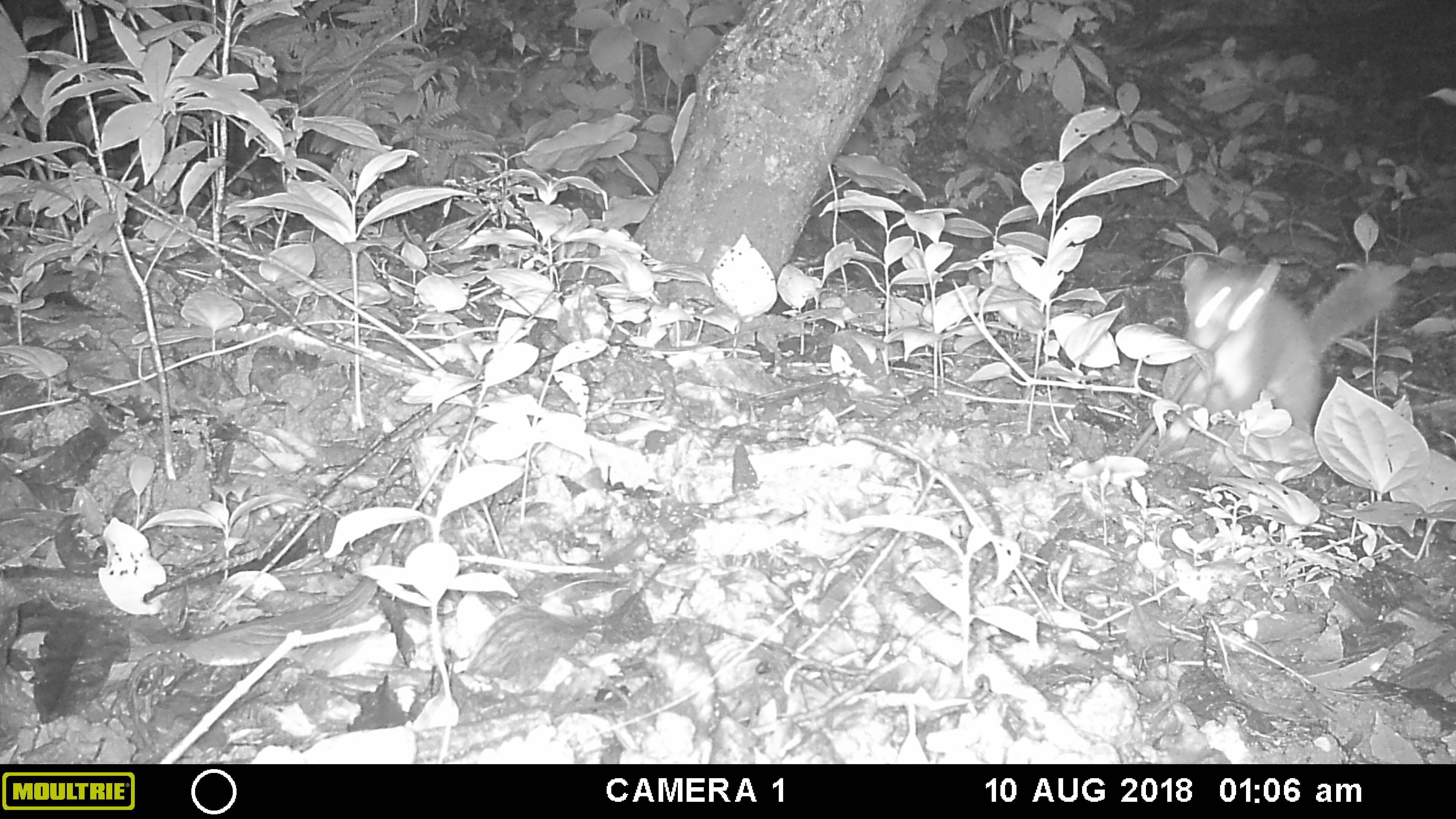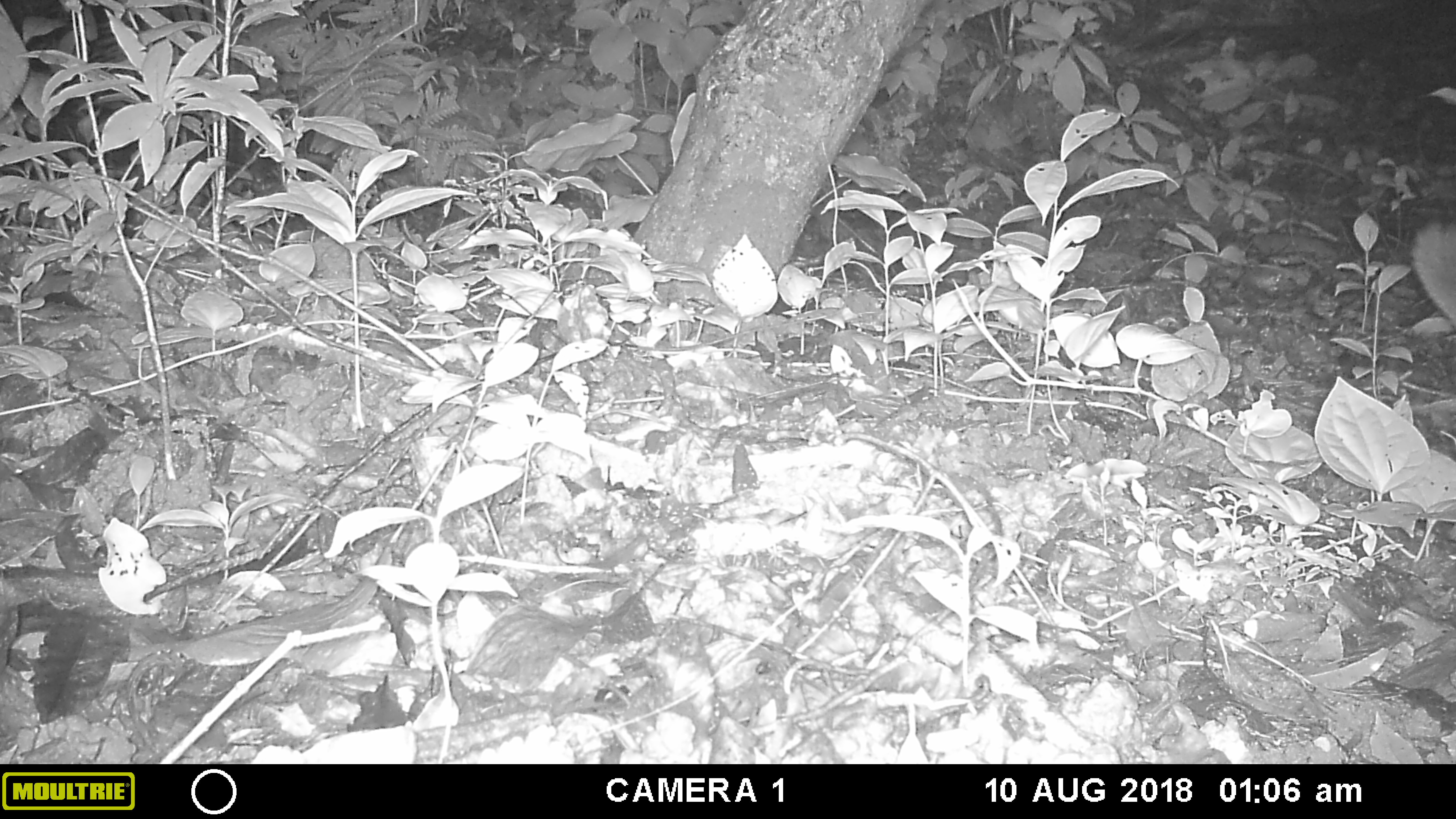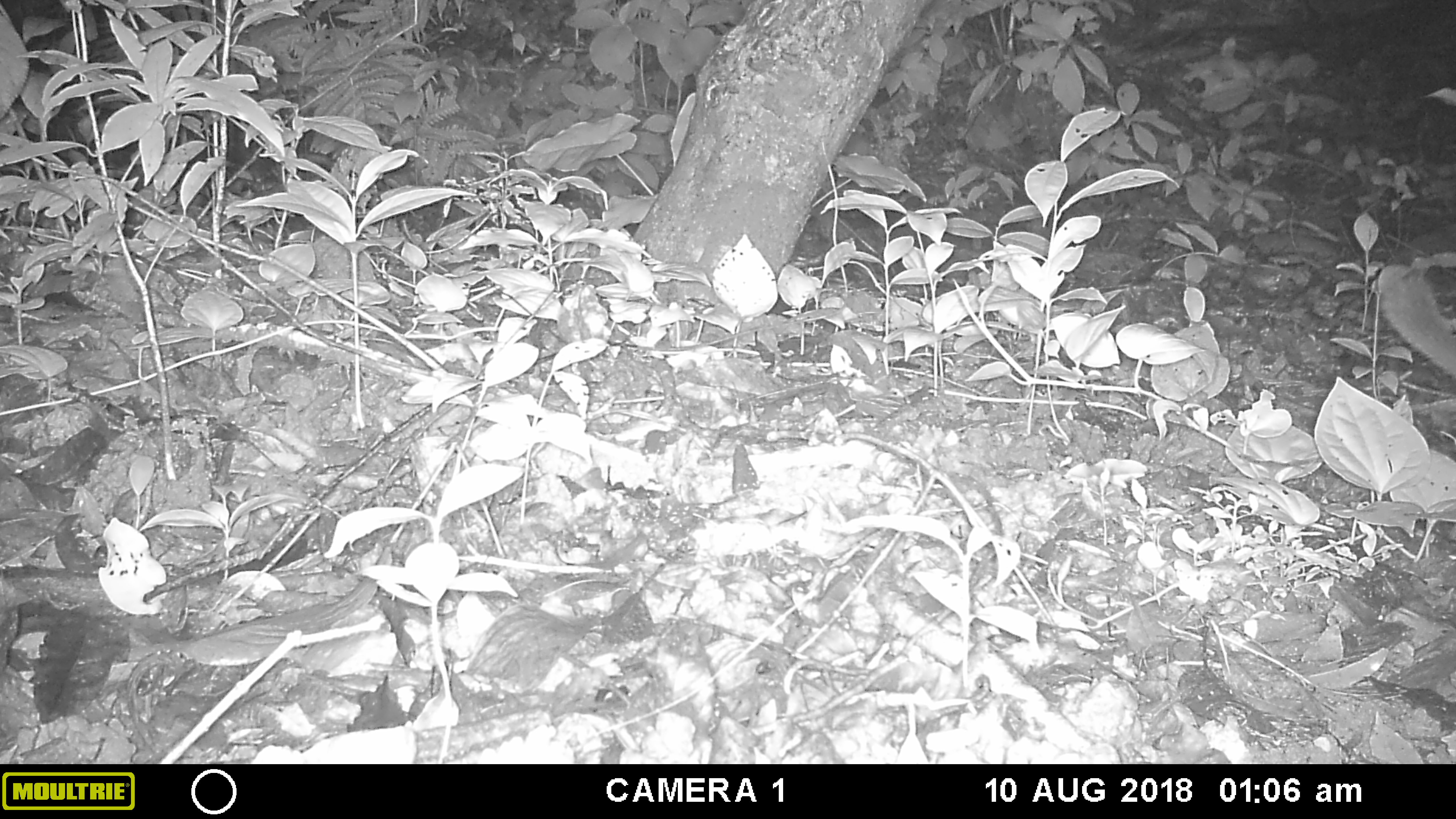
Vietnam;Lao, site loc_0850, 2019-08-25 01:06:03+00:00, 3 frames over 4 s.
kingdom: Animalia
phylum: Chordata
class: Mammalia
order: Carnivora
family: Mustelidae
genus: Melogale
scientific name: Melogale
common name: ferret badger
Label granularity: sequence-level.